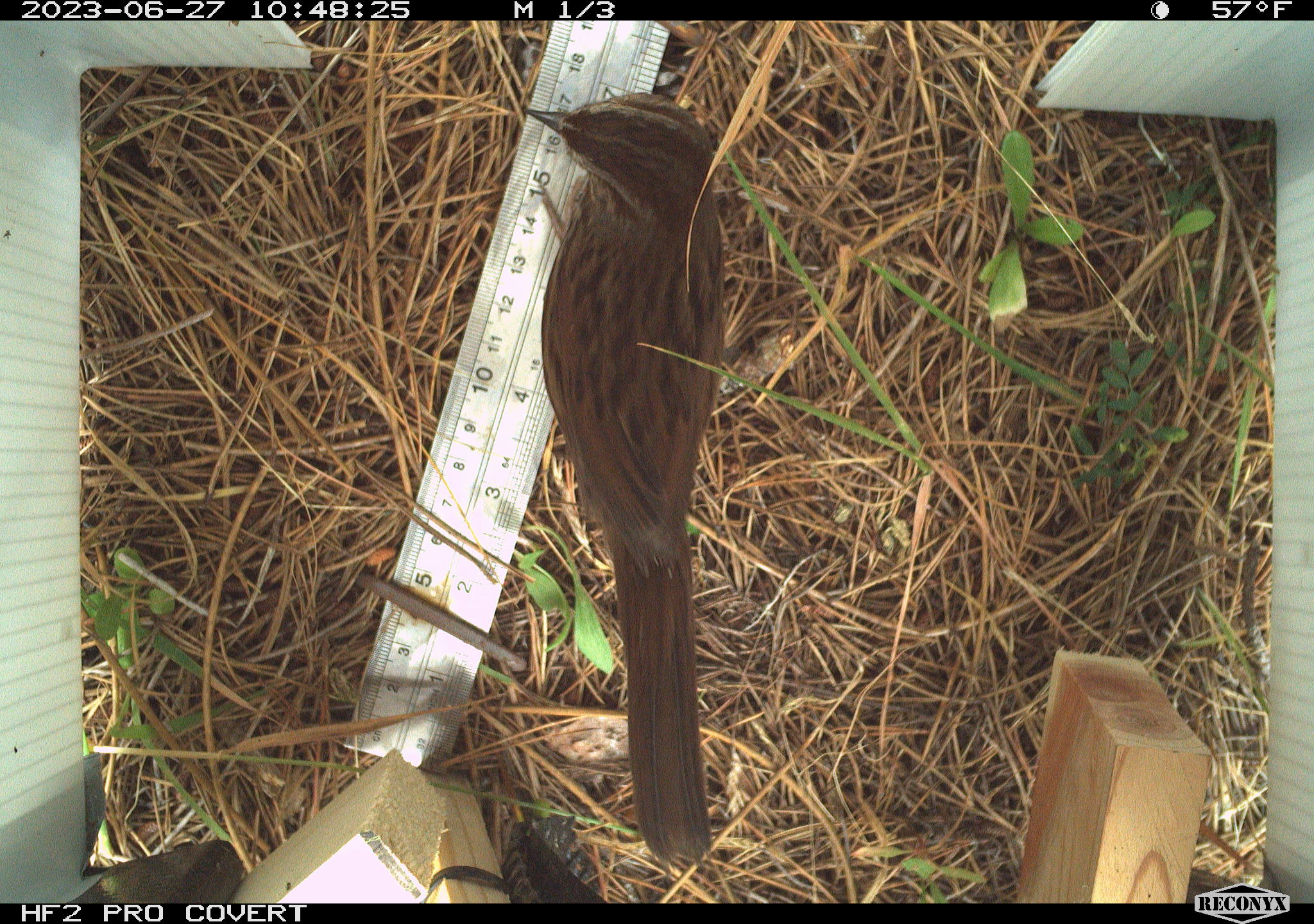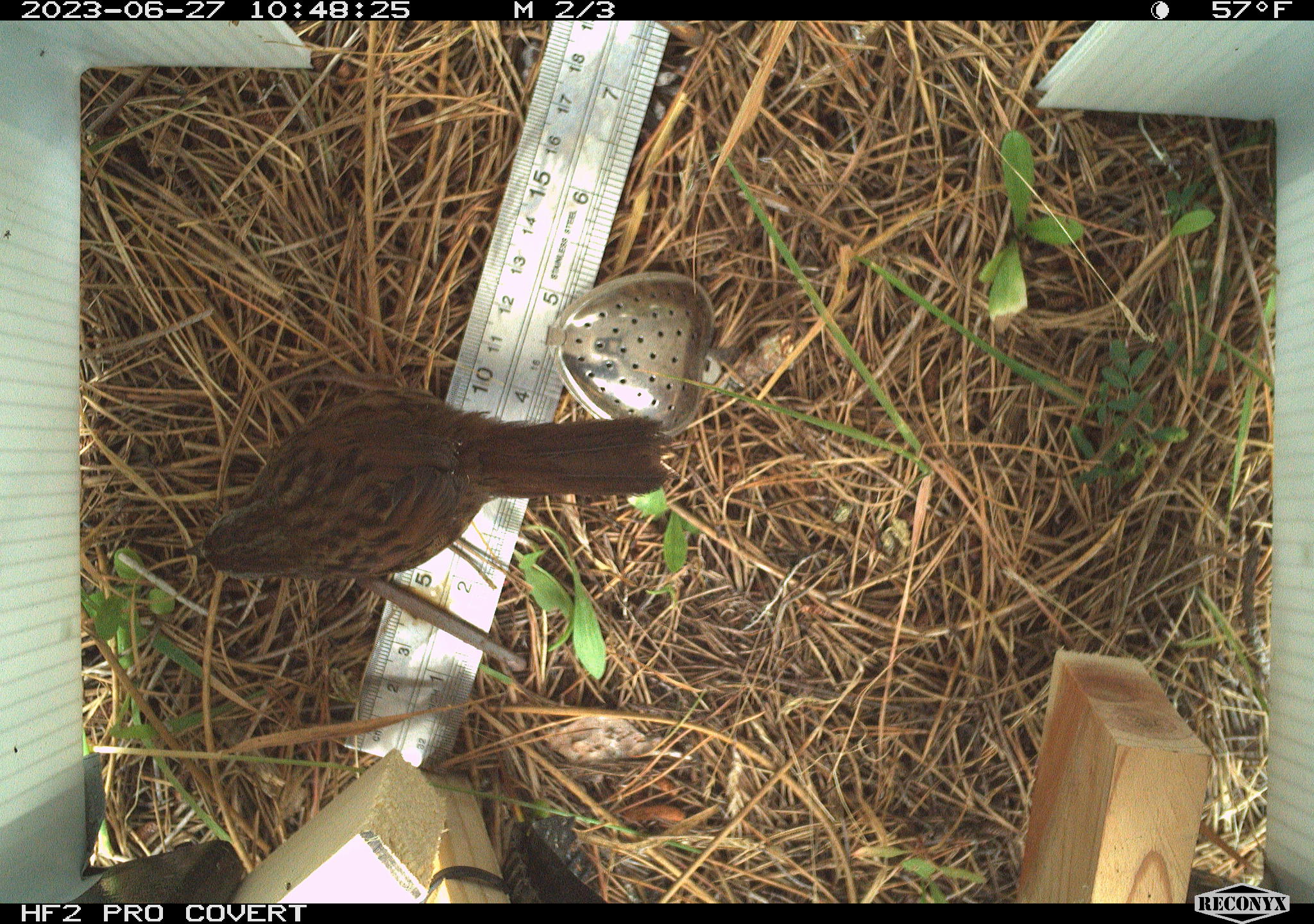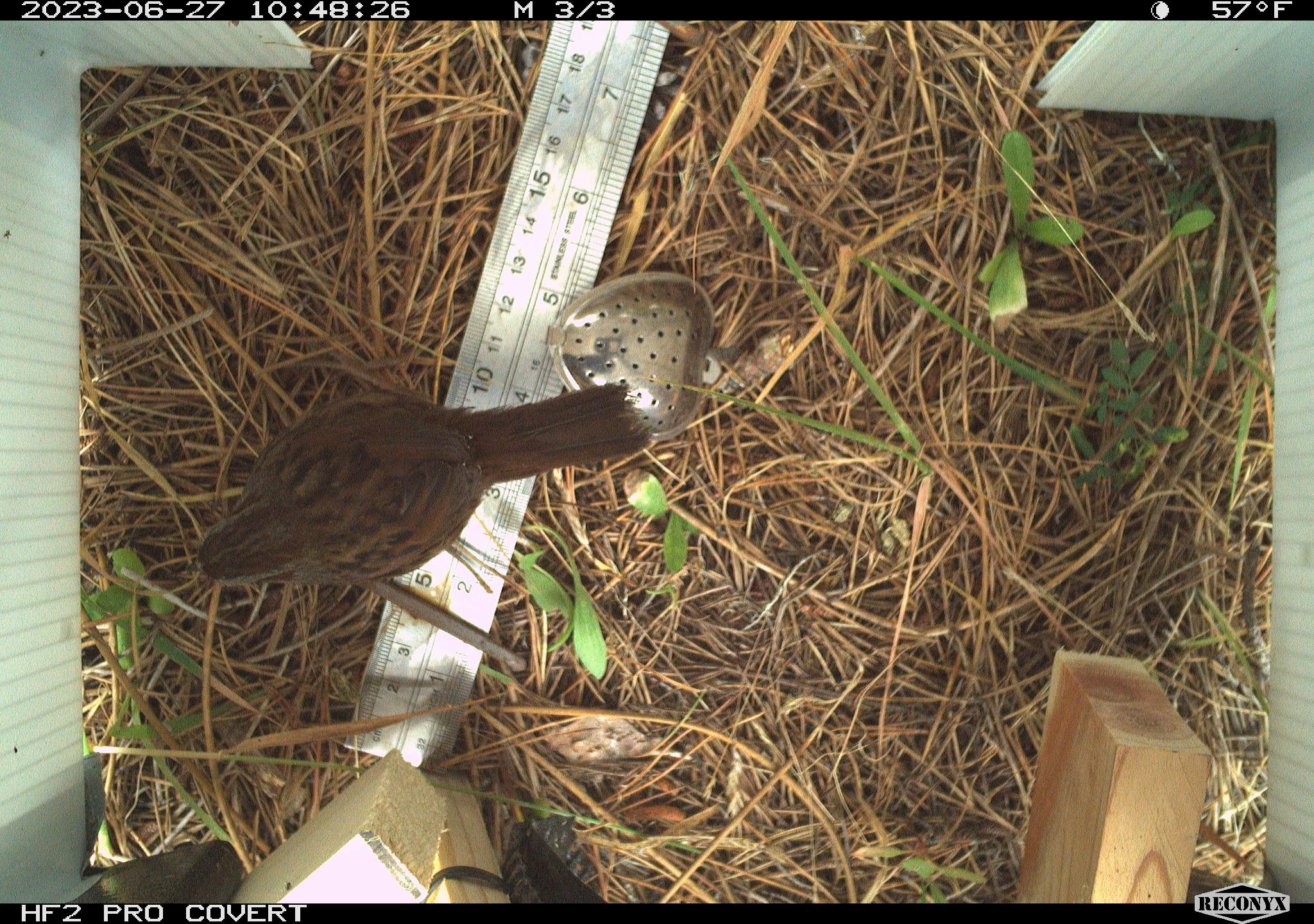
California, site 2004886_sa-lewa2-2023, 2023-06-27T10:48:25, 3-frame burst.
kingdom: Animalia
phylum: Chordata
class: Aves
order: Passeriformes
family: Passerellidae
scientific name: Passerellidae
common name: new world sparrows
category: passerellidae family